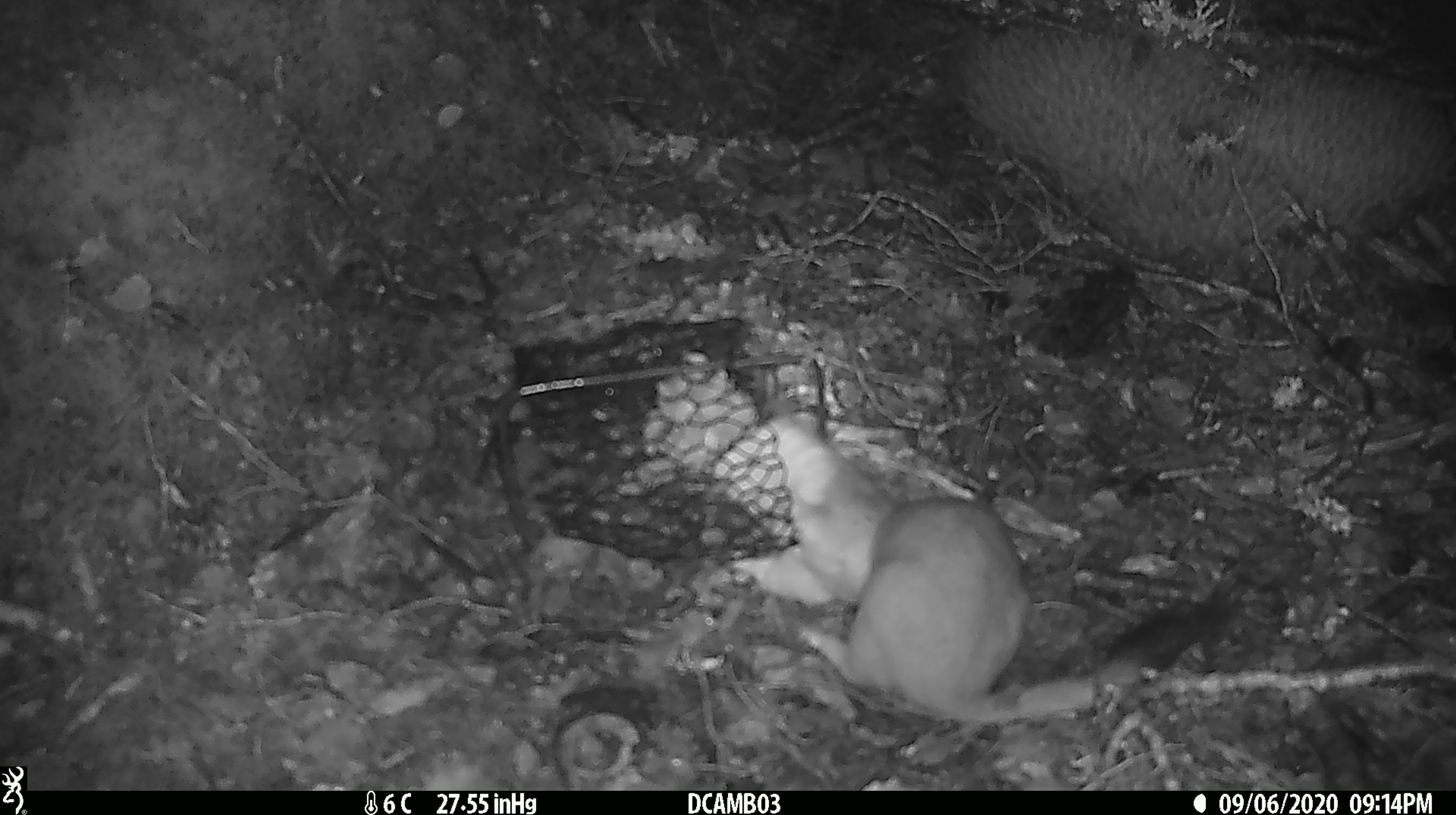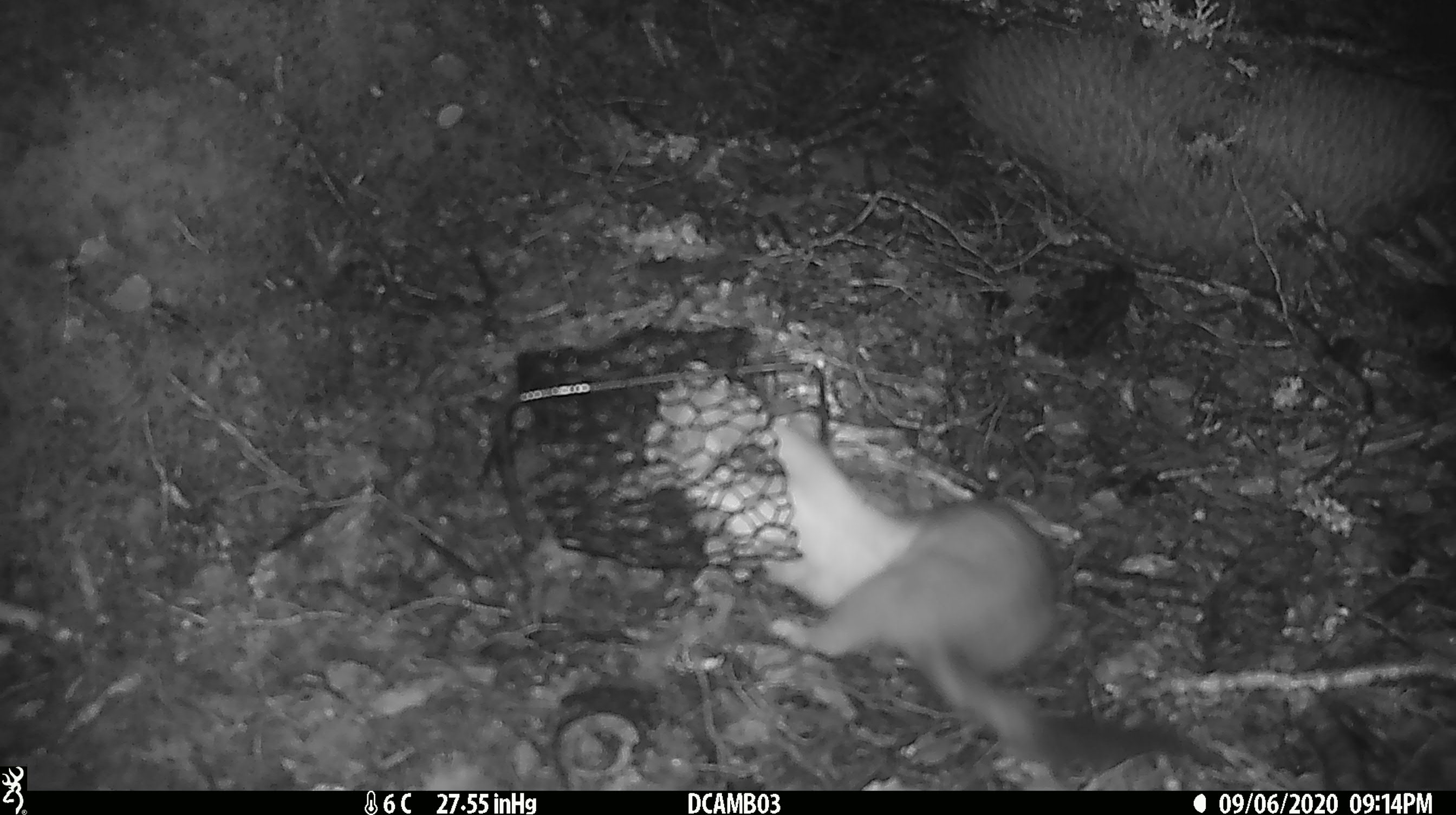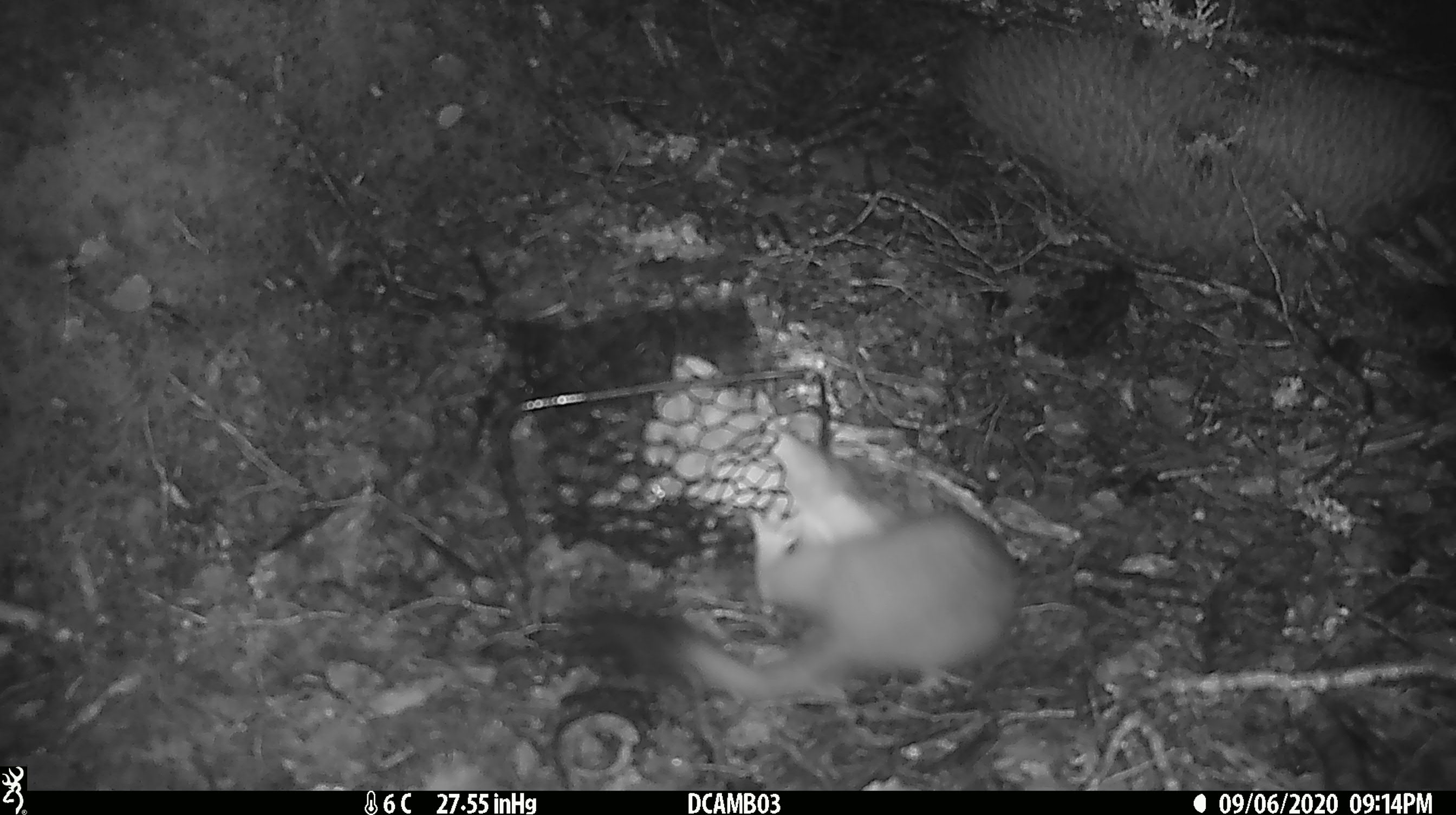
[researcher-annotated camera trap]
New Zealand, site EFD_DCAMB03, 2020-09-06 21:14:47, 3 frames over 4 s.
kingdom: Animalia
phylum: Chordata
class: Mammalia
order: Carnivora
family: Mustelidae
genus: Mustela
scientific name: Mustela erminea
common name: stoat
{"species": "stoat (Mustela erminea)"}